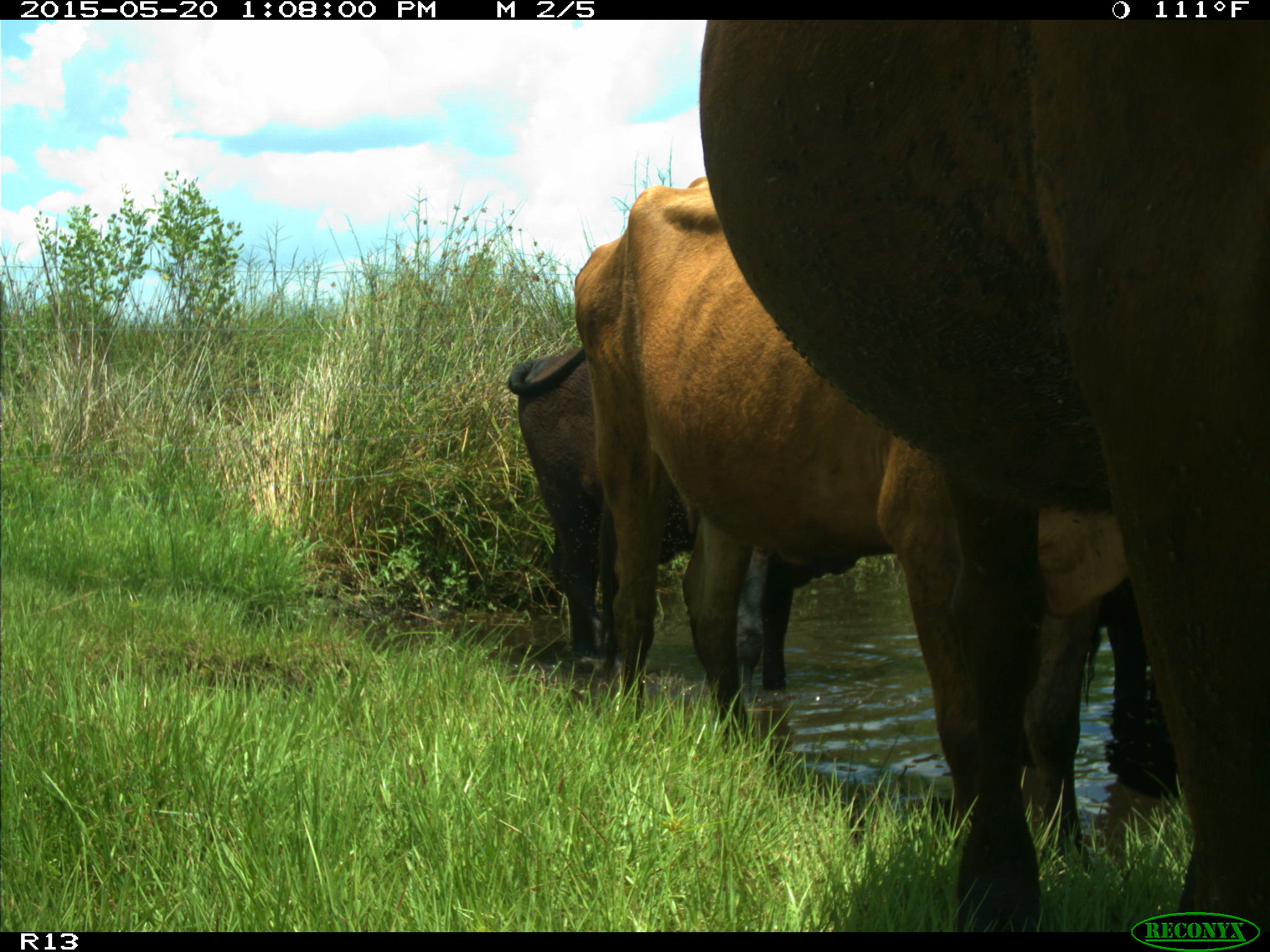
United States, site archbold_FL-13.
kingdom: Animalia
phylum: Chordata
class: Mammalia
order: Artiodactyla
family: Bovidae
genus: Bos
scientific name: Bos taurus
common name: domestic cow